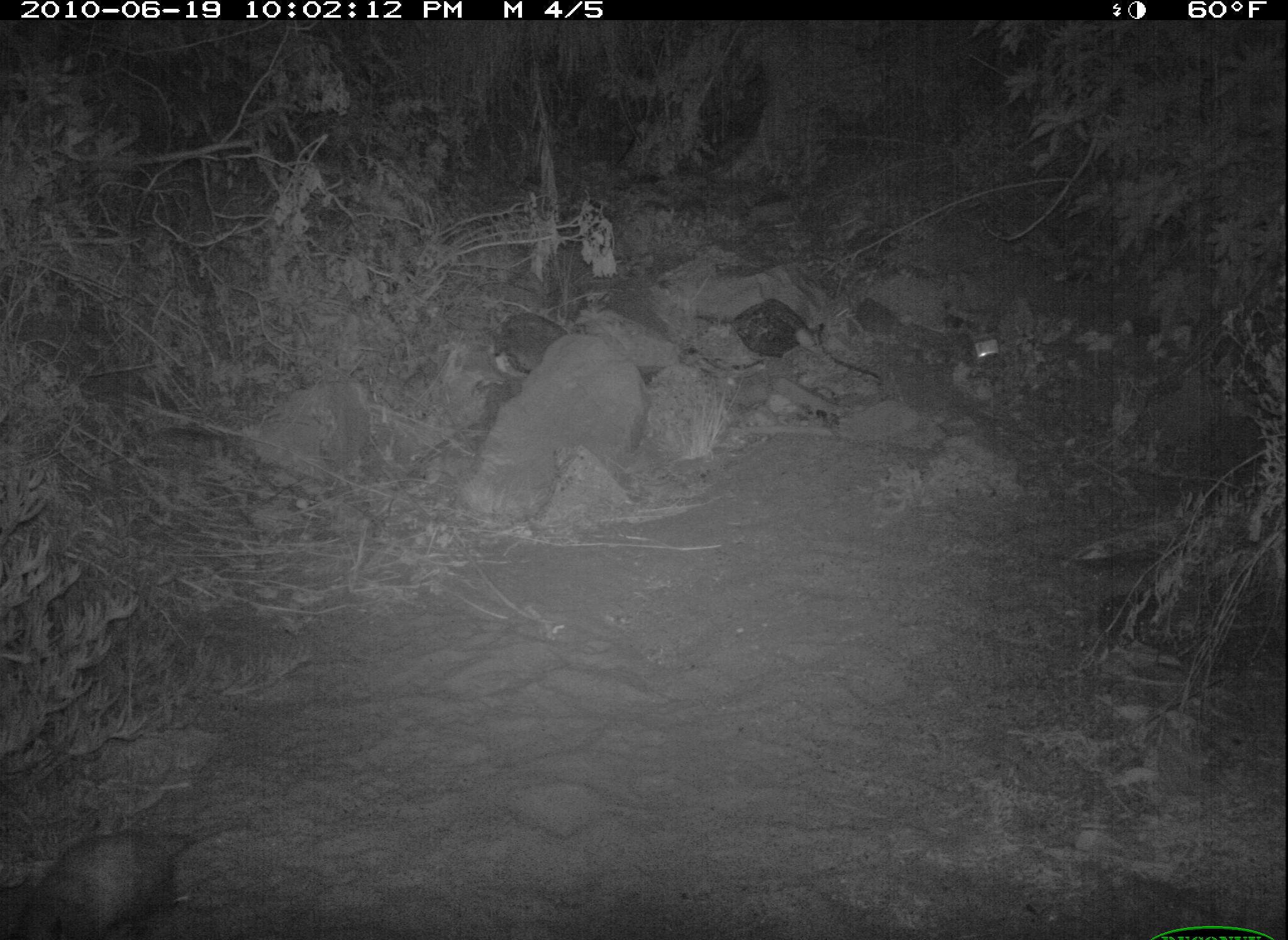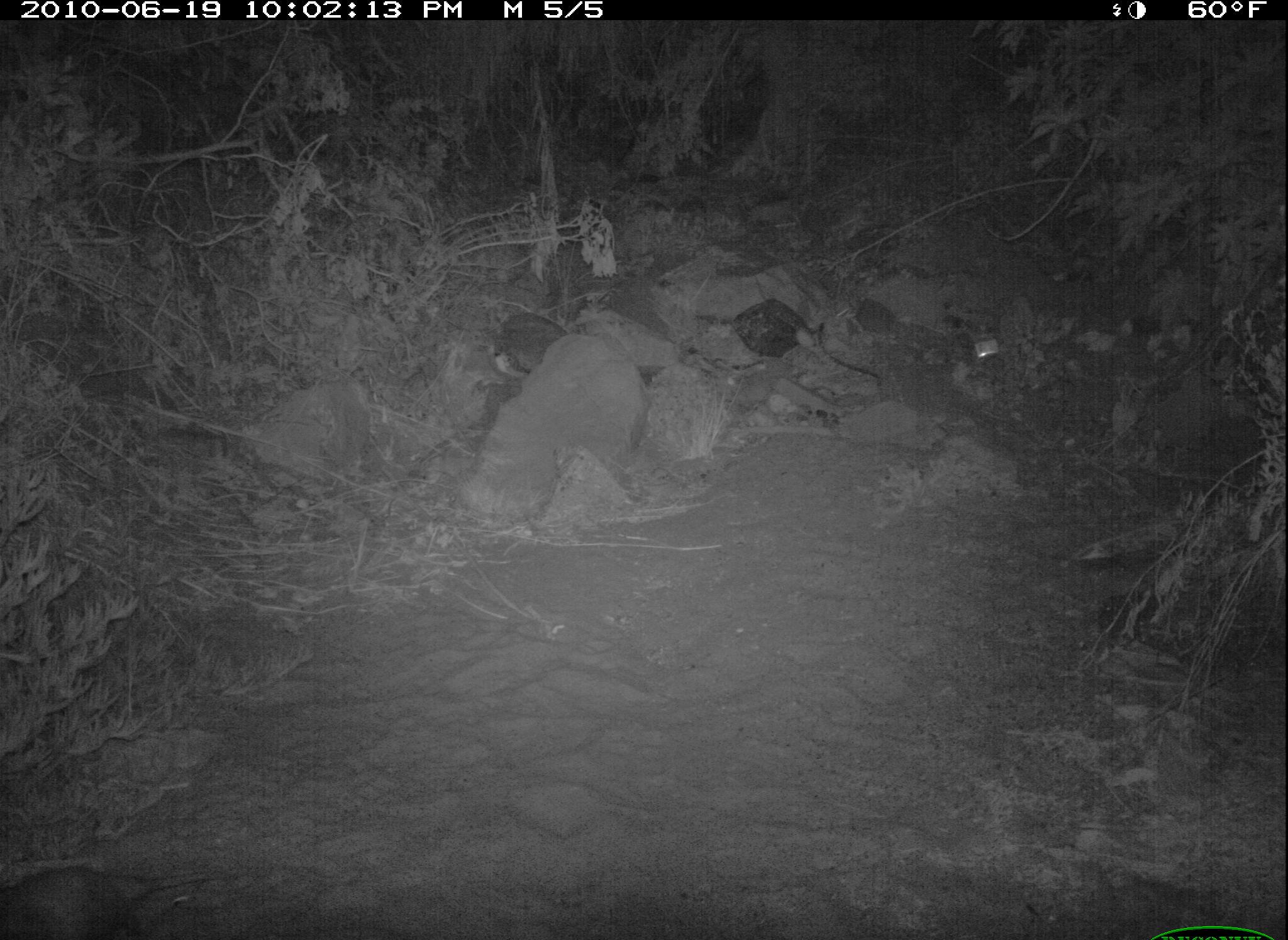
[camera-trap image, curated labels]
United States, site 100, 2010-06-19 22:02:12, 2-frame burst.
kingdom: Animalia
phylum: Chordata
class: Mammalia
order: Didelphimorphia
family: Didelphidae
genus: Didelphis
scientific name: Didelphis virginiana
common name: virginia opossum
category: opossum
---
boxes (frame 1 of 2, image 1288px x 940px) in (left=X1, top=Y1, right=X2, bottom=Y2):
opossum: (left=19, top=805, right=216, bottom=926)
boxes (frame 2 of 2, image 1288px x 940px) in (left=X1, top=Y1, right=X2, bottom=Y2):
opossum: (left=8, top=834, right=219, bottom=940)